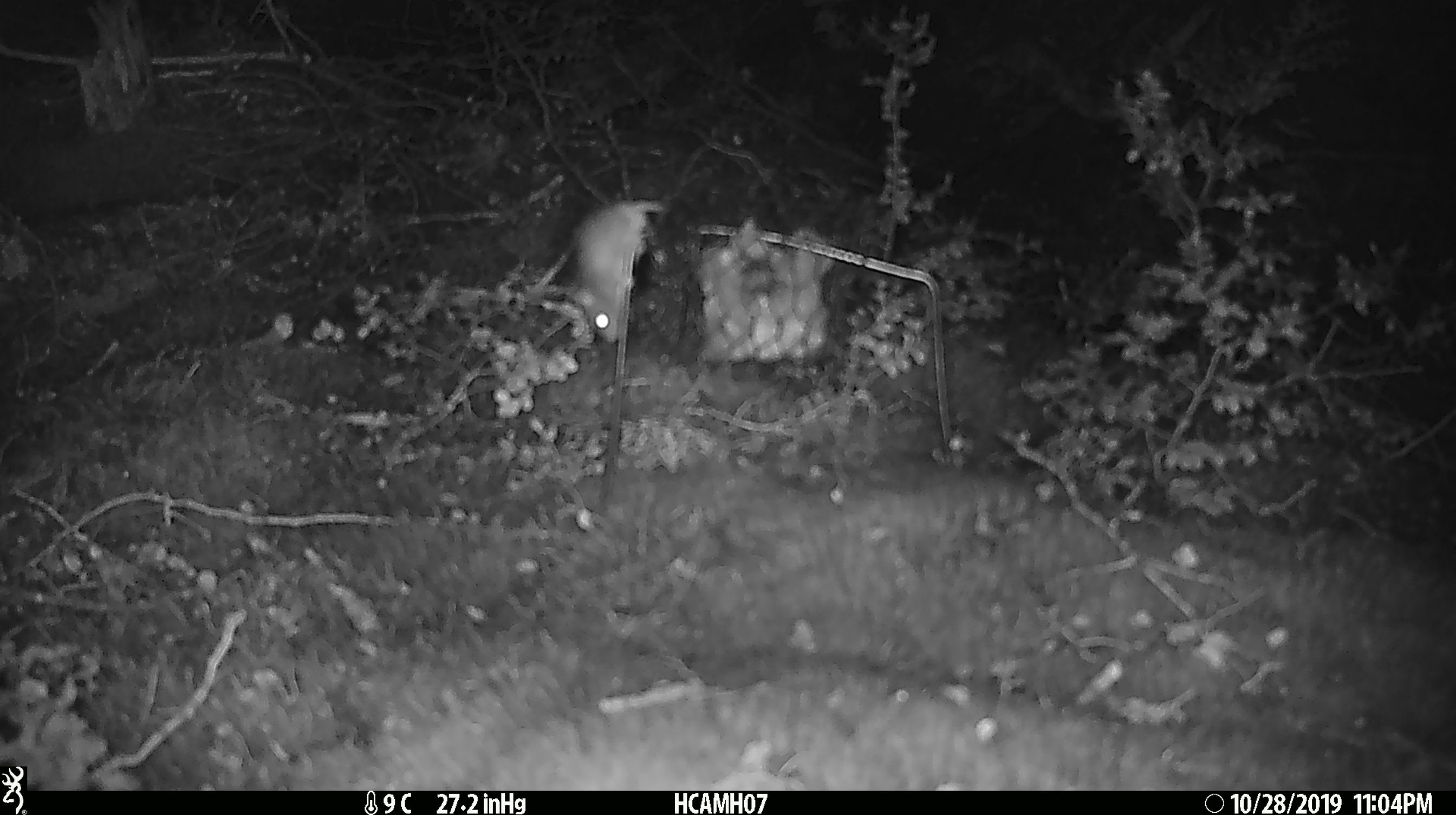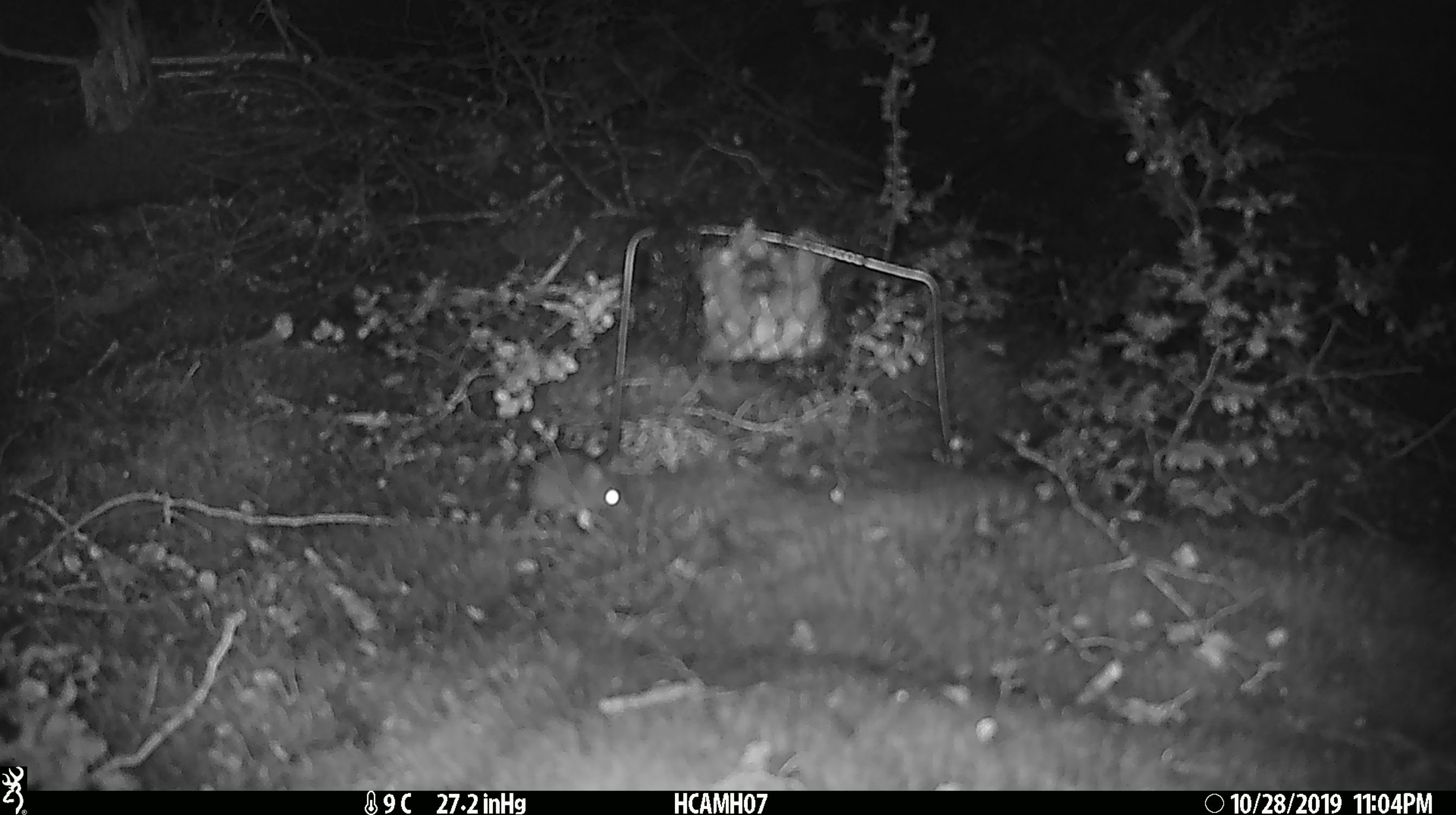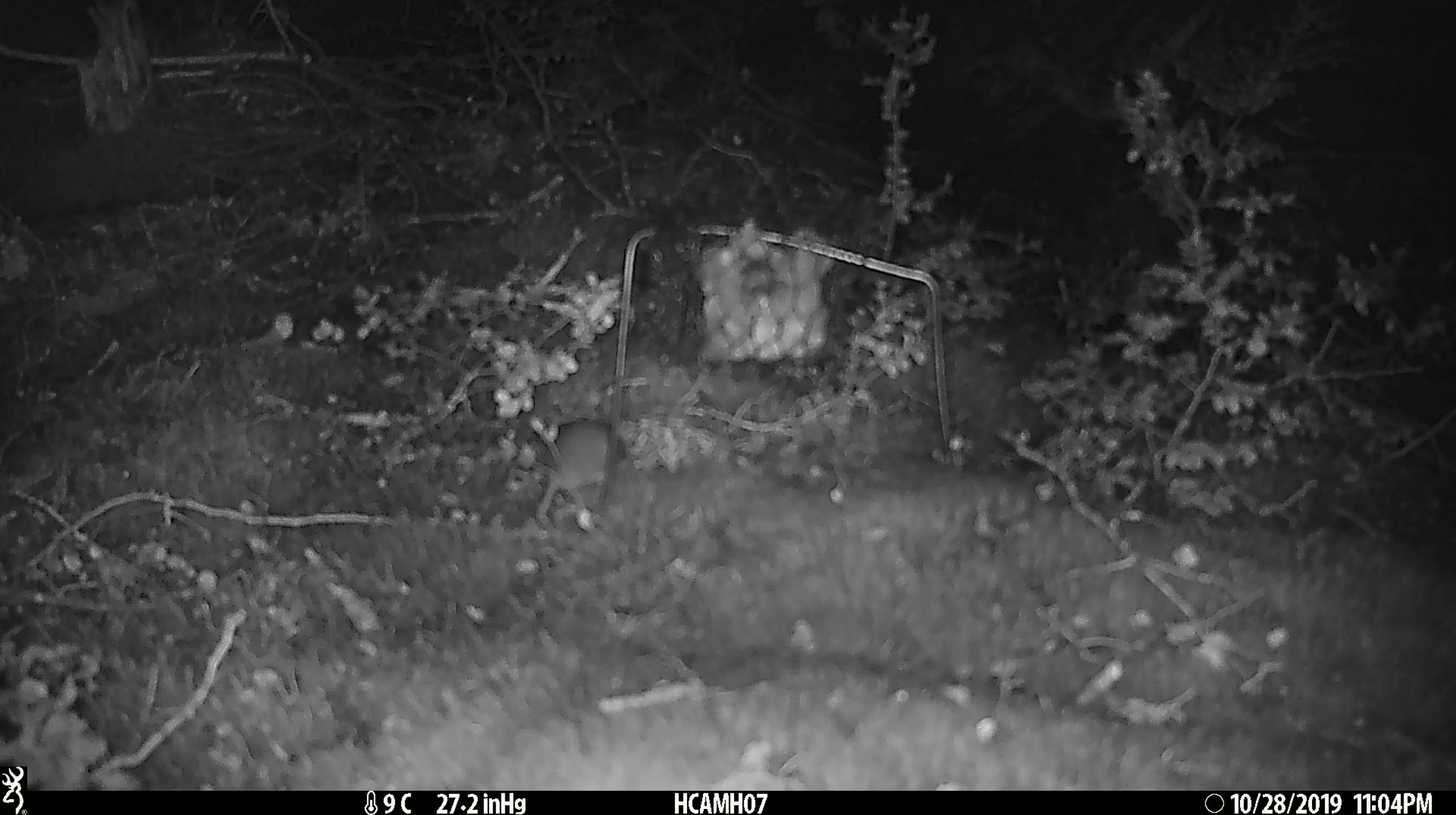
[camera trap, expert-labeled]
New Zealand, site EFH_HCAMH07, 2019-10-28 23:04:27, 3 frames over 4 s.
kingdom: Animalia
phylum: Chordata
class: Mammalia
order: Rodentia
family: Muridae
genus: Mus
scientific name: Mus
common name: mouse